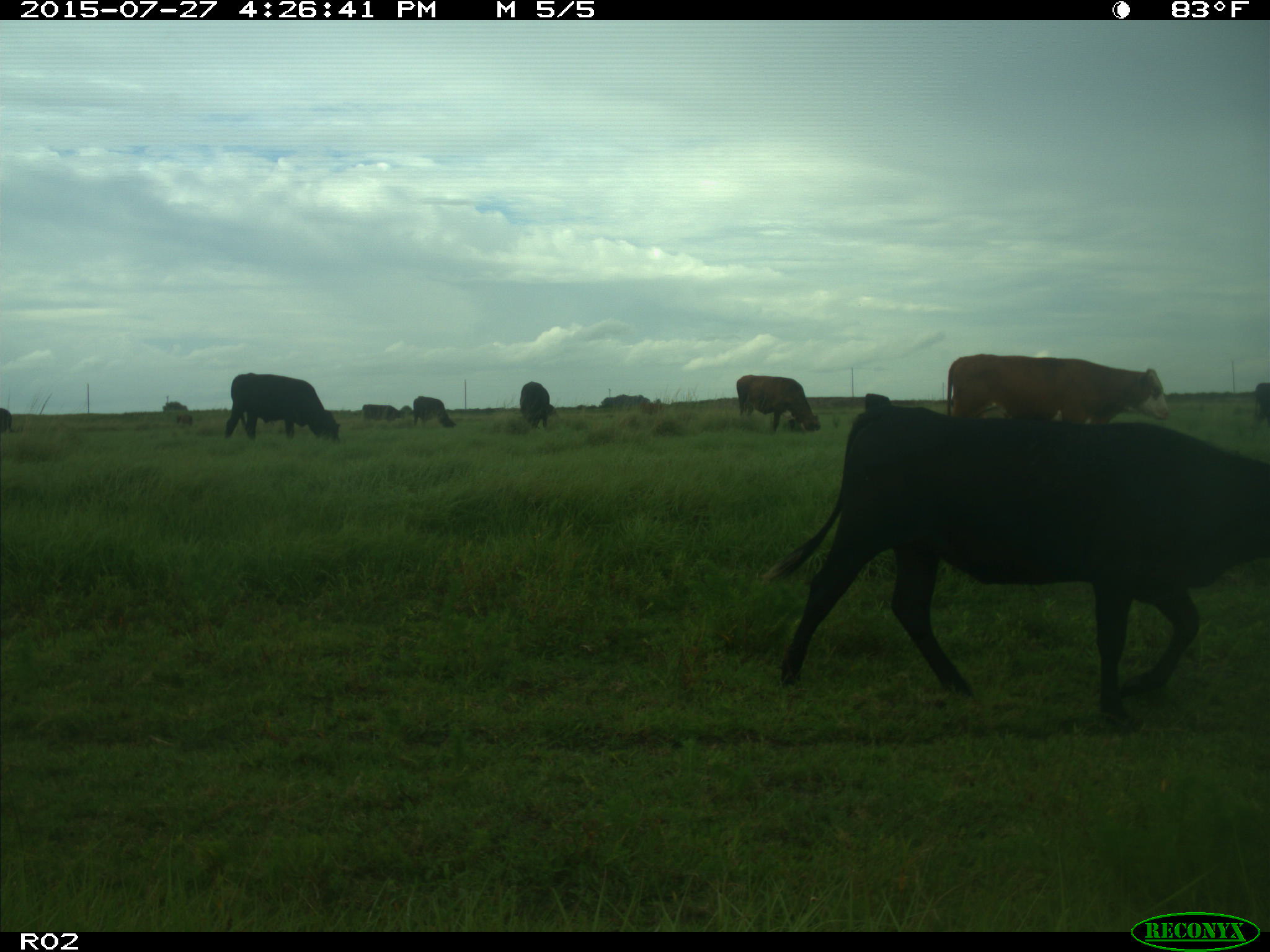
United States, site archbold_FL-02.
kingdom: Animalia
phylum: Chordata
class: Mammalia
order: Artiodactyla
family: Bovidae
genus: Bos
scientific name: Bos taurus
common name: domestic cow